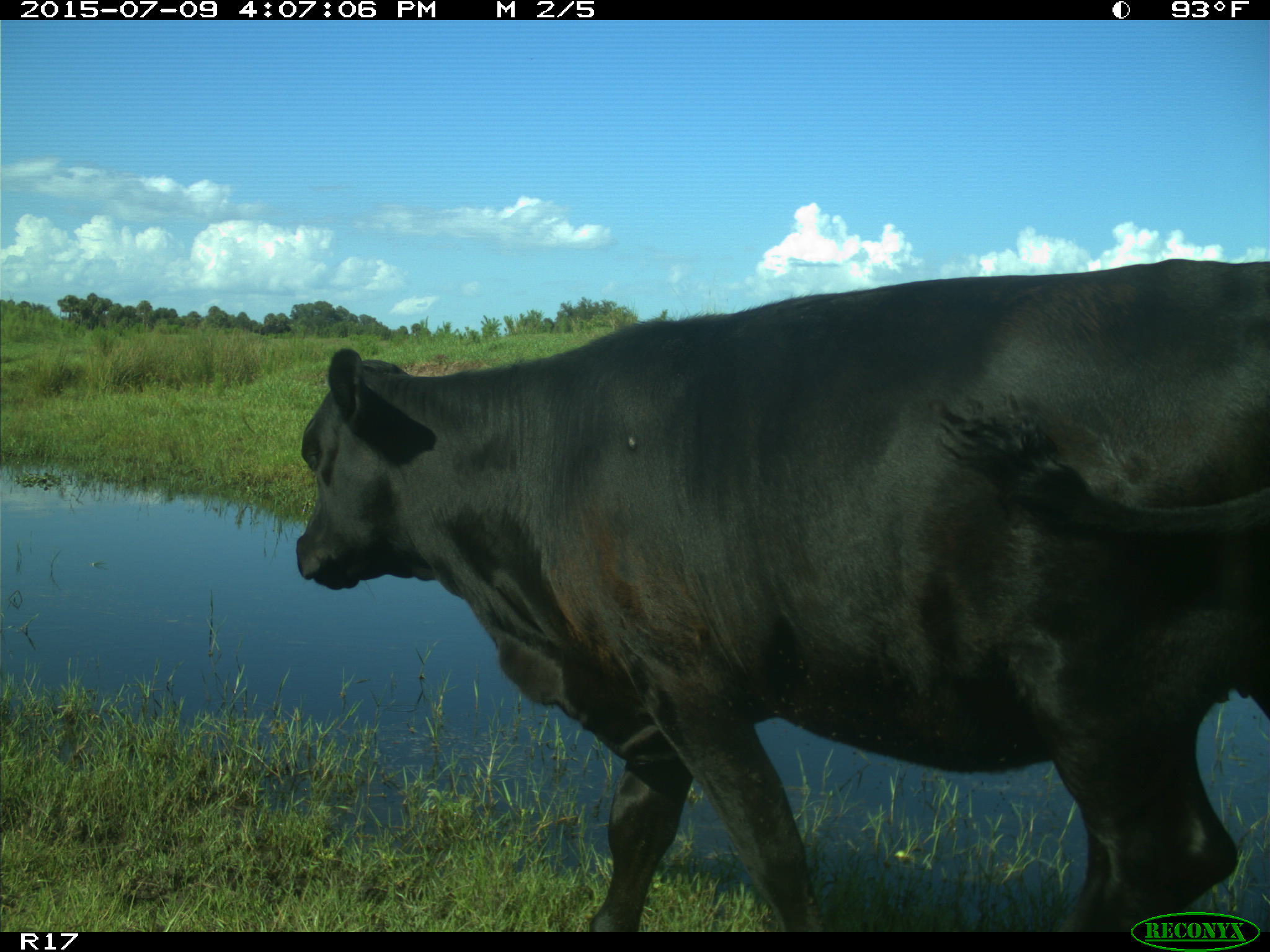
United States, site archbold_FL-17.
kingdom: Animalia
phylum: Chordata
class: Mammalia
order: Artiodactyla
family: Bovidae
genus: Bos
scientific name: Bos taurus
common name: domestic cow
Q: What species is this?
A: Bos taurus (domestic cow).